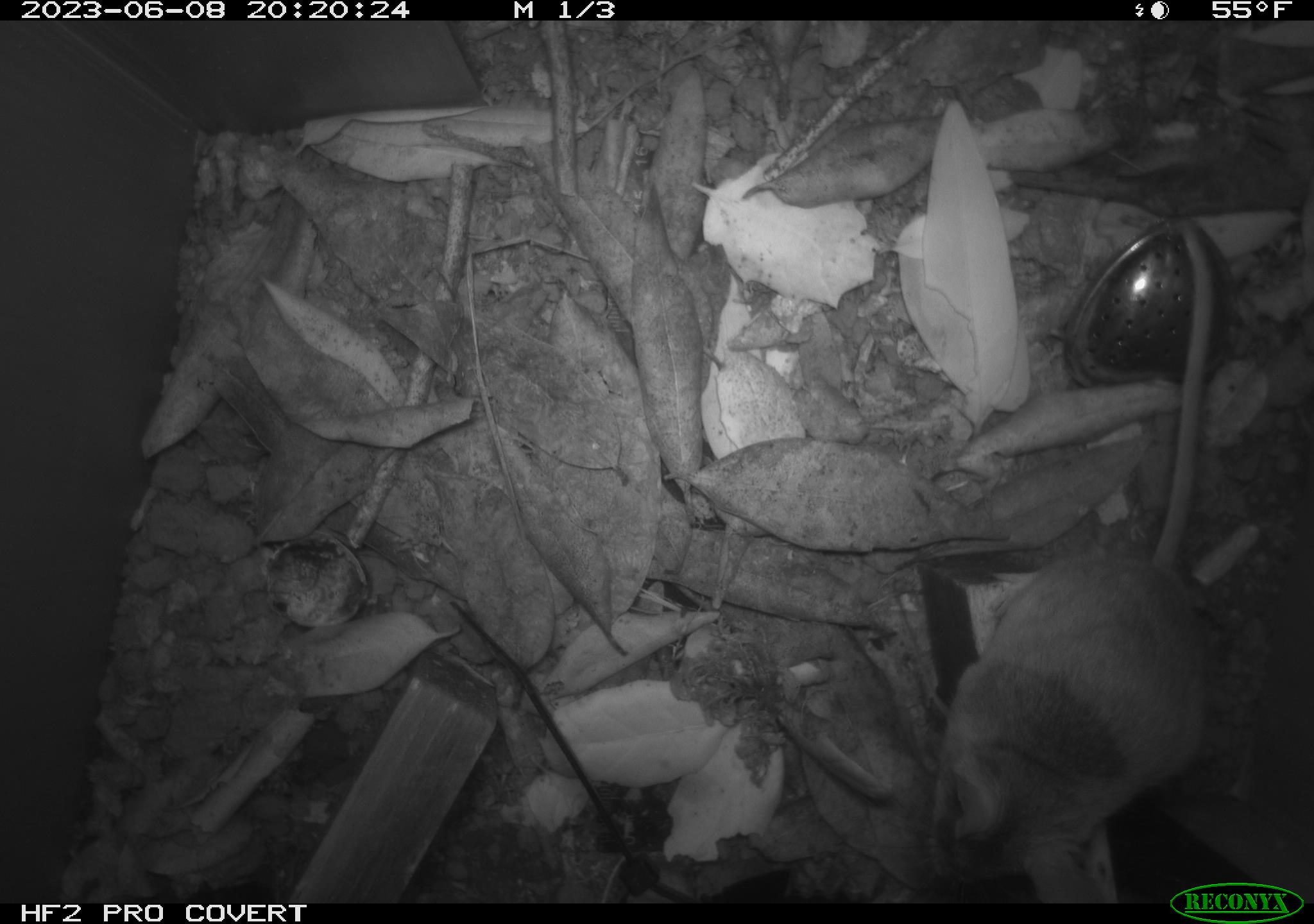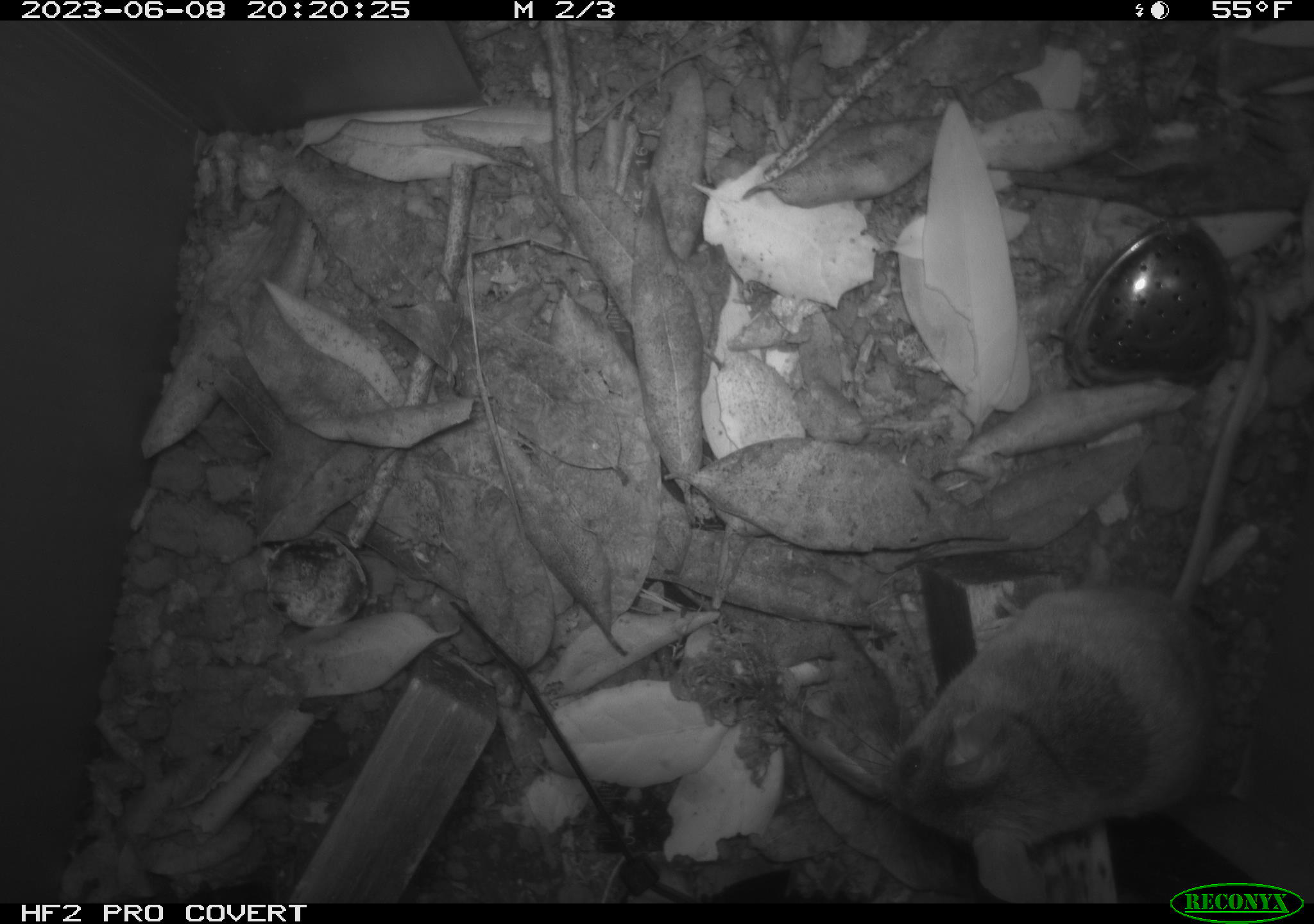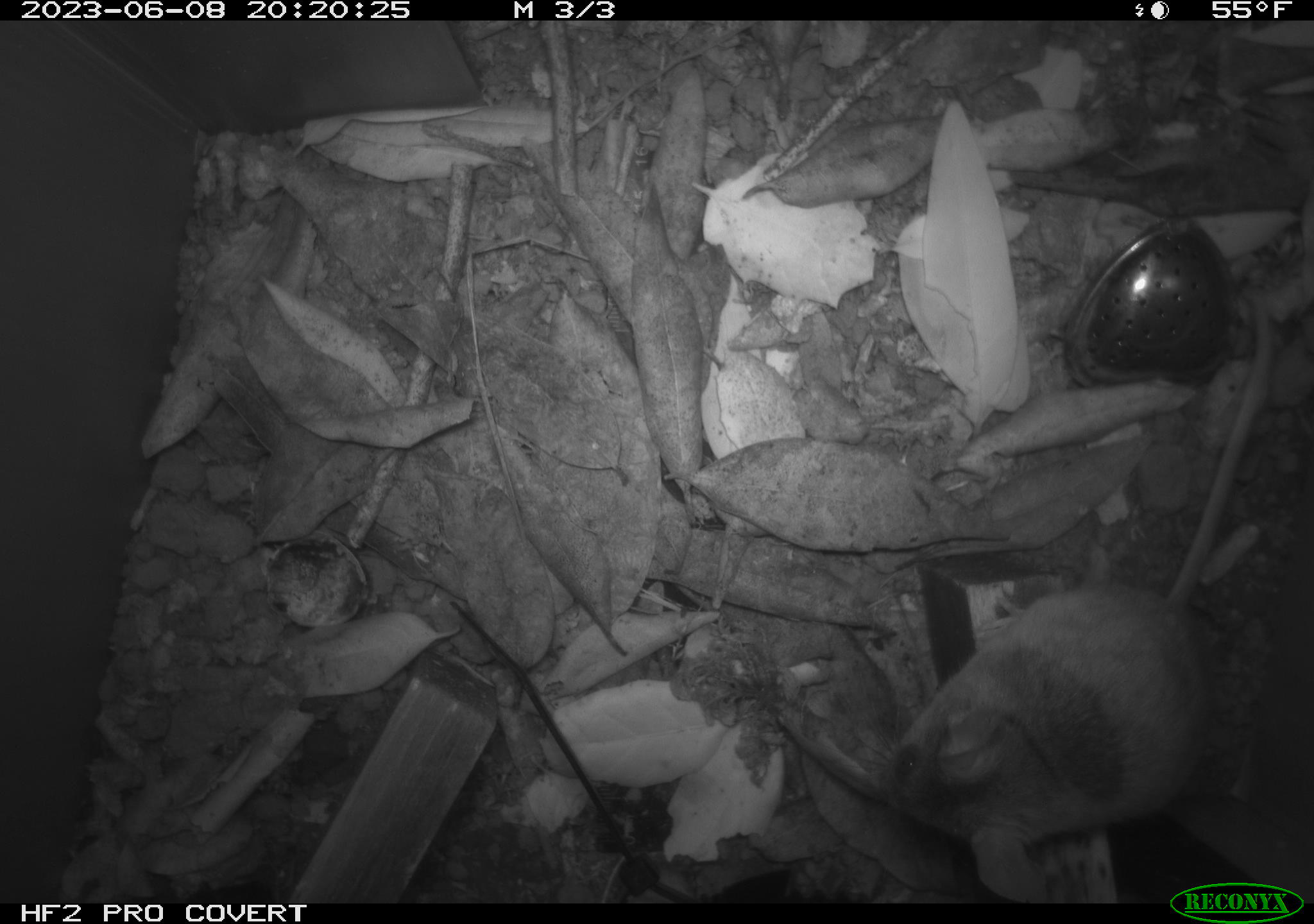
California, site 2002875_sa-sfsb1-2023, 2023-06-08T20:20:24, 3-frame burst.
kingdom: Animalia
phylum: Chordata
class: Mammalia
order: Rodentia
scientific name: Rodentia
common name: mouse species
Mouse species (Rodentia).